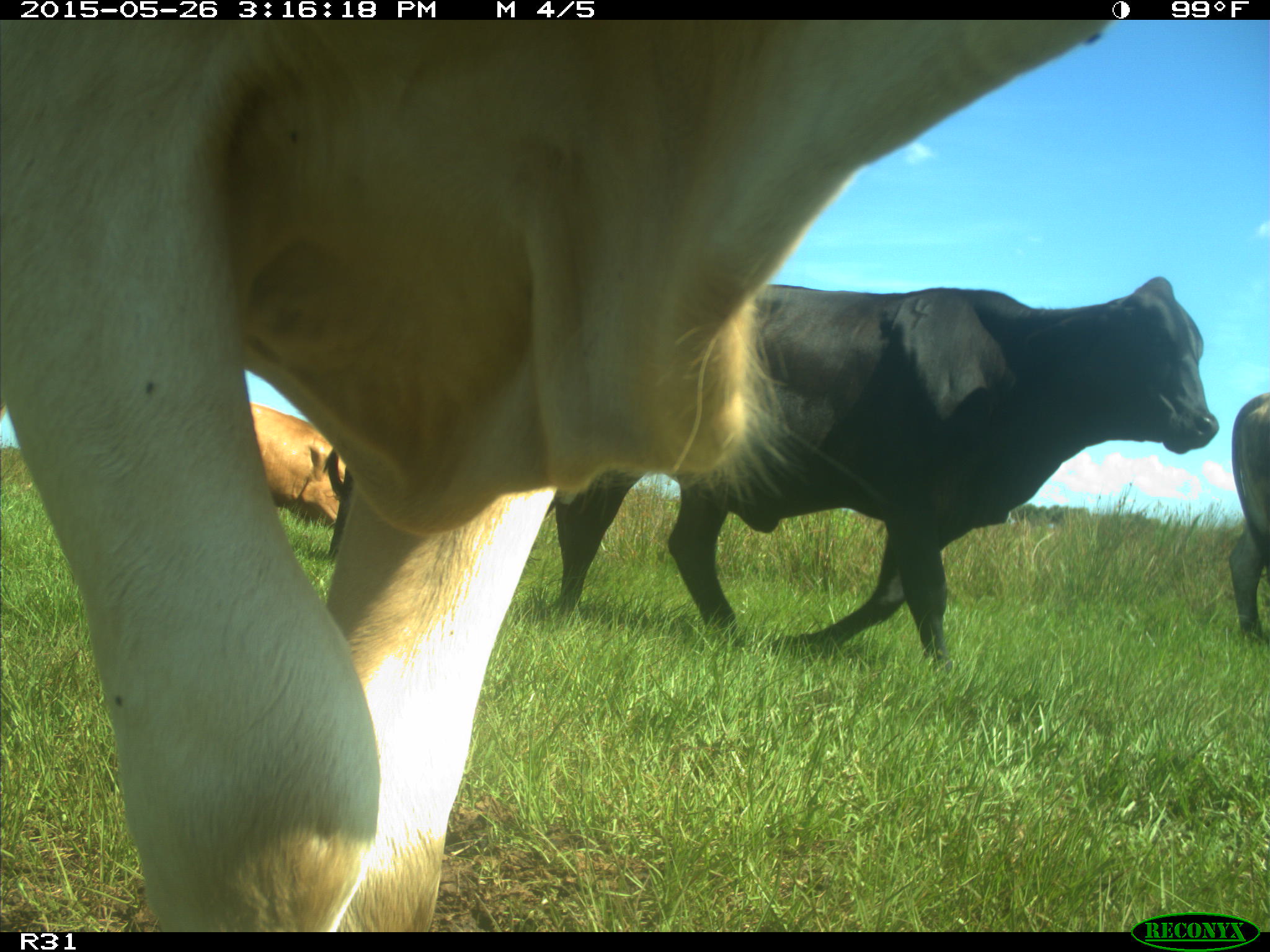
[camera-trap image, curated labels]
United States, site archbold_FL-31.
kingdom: Animalia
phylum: Chordata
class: Mammalia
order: Artiodactyla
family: Bovidae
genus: Bos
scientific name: Bos taurus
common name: domestic cow